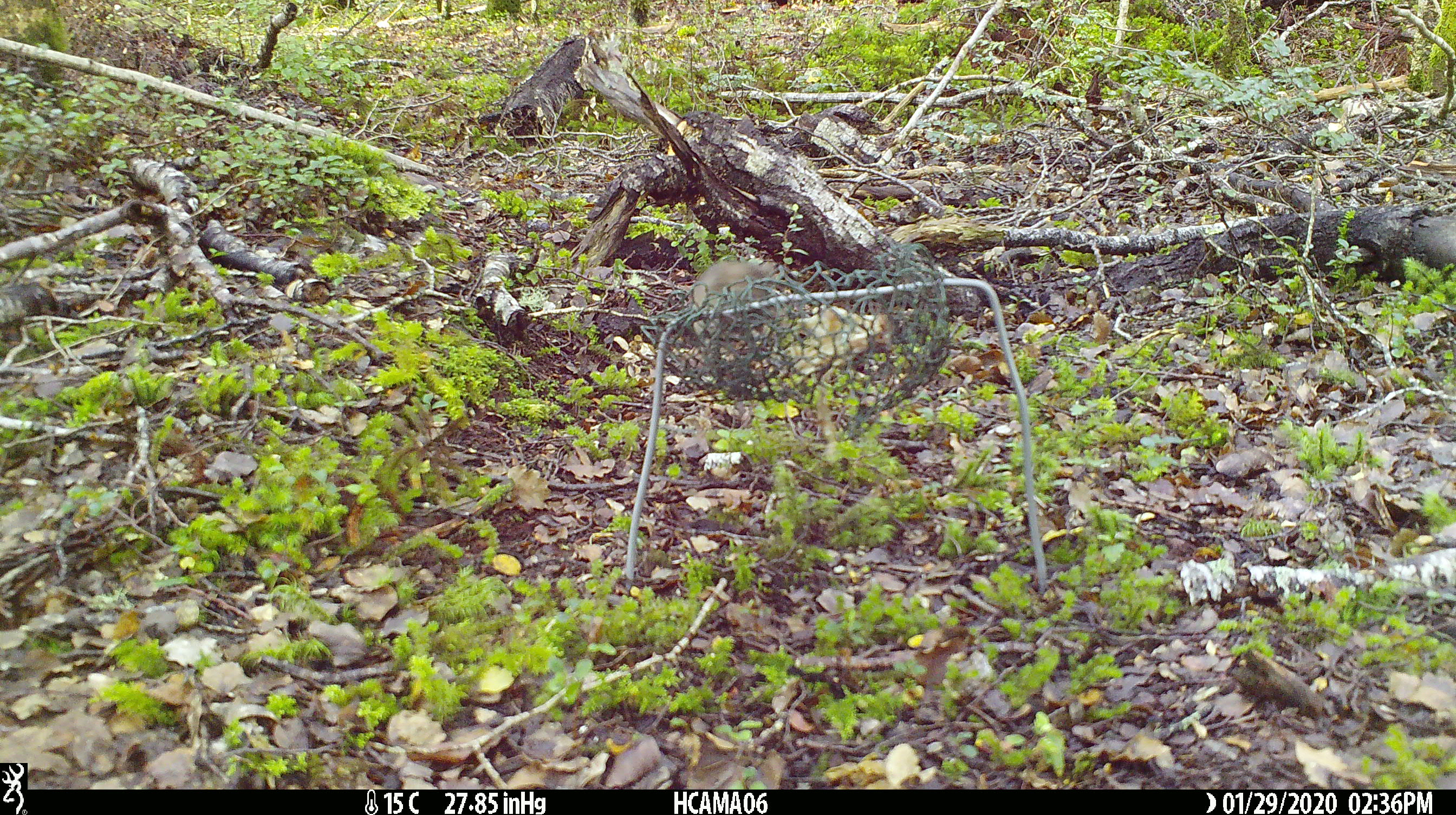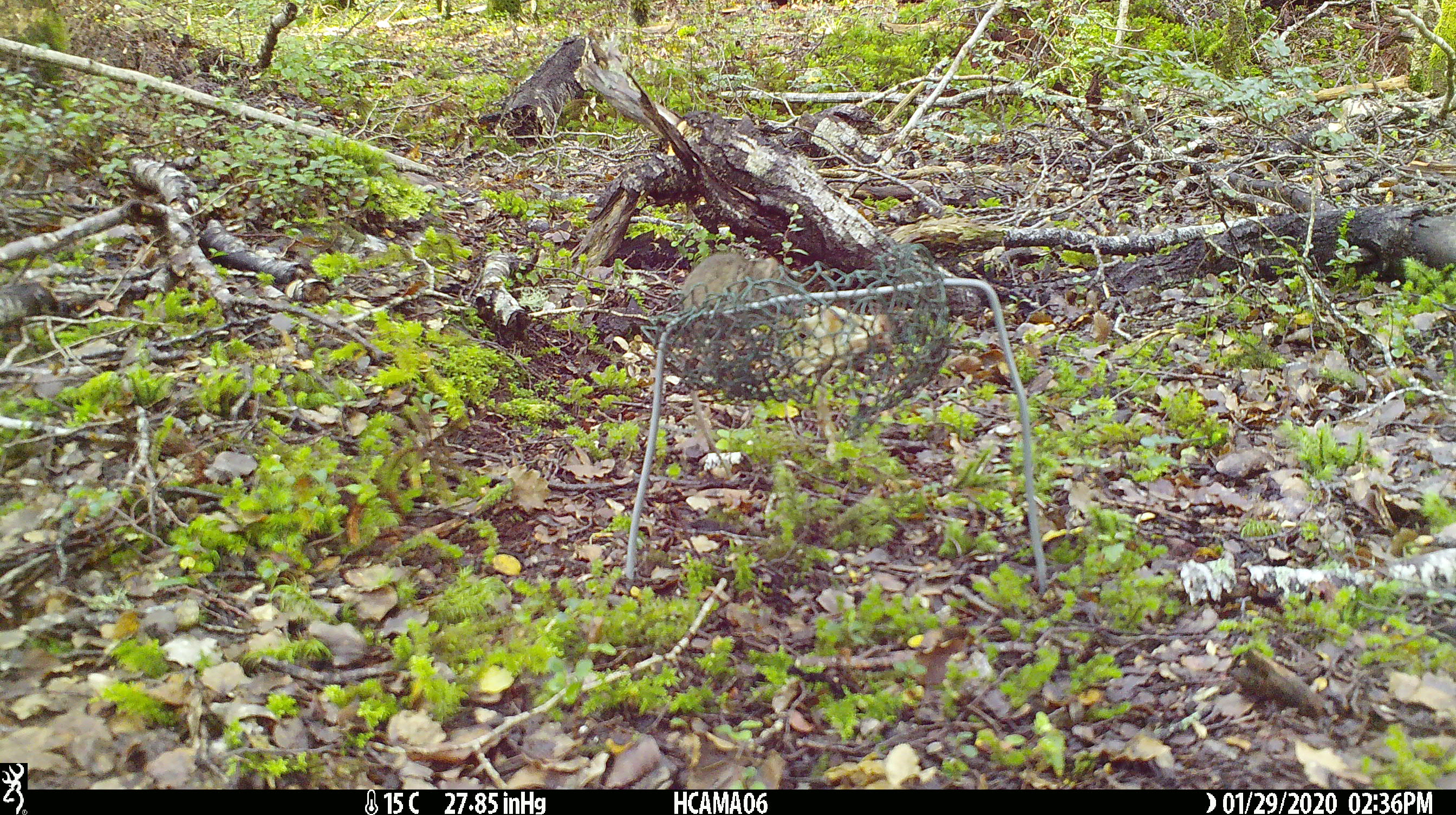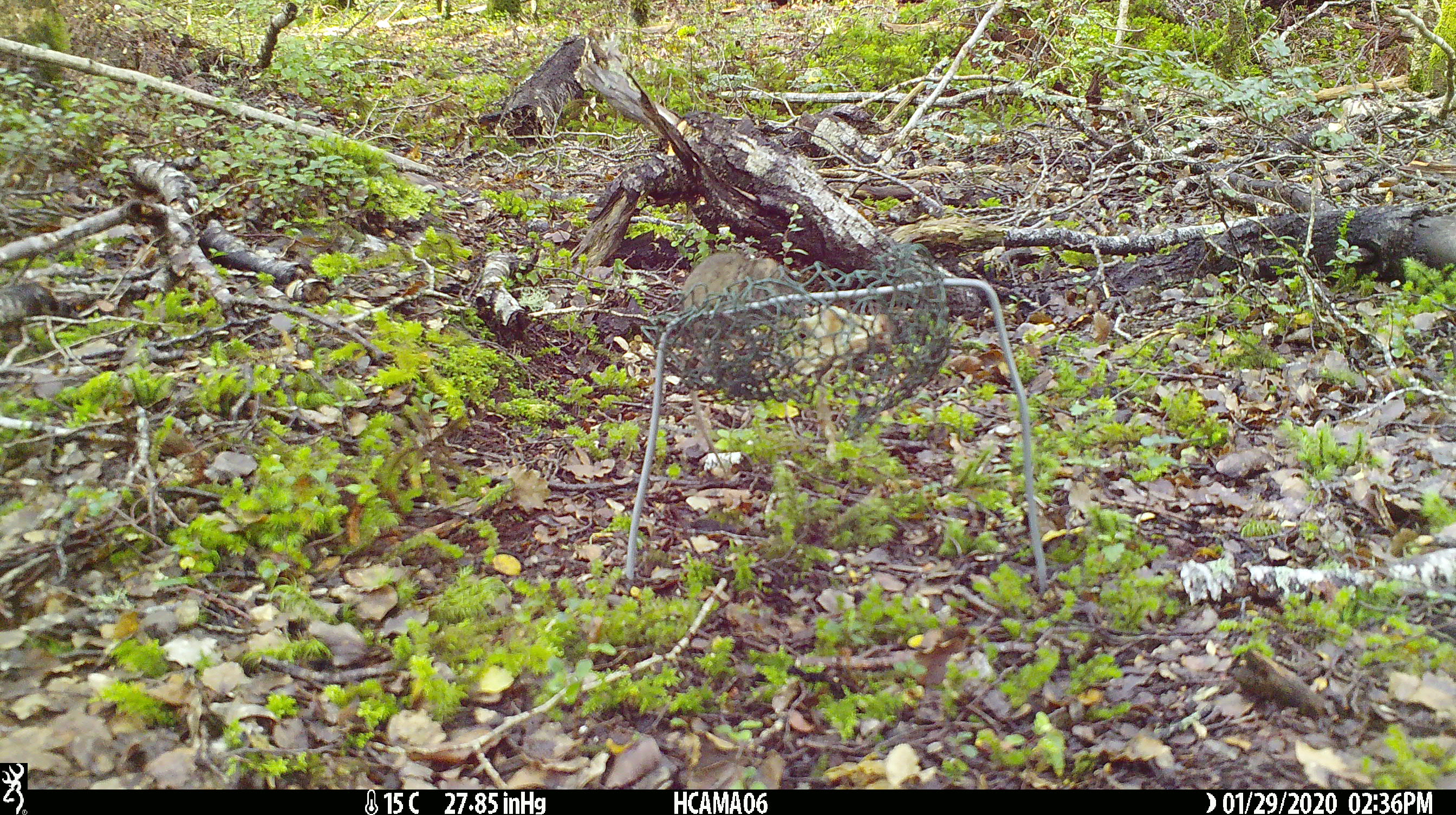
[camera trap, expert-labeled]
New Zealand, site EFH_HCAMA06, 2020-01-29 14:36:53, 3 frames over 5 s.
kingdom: Animalia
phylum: Chordata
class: Mammalia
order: Rodentia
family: Muridae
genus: Mus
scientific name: Mus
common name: mouse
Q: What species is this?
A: Mouse (Mus).